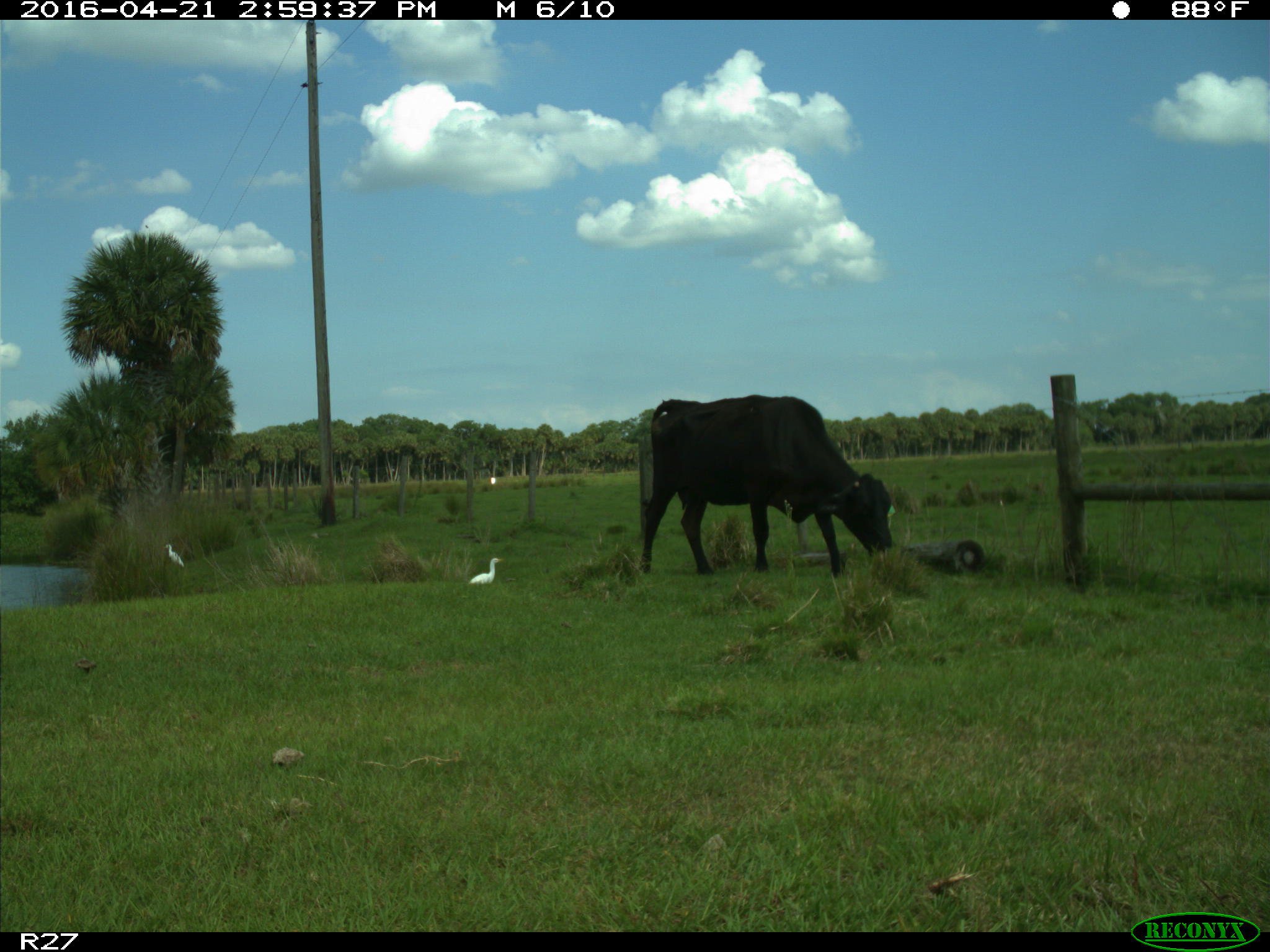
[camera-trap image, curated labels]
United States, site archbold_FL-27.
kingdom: Animalia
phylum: Chordata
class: Mammalia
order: Artiodactyla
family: Bovidae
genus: Bos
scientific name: Bos taurus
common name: domestic cow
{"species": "Bos taurus (domestic cow)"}